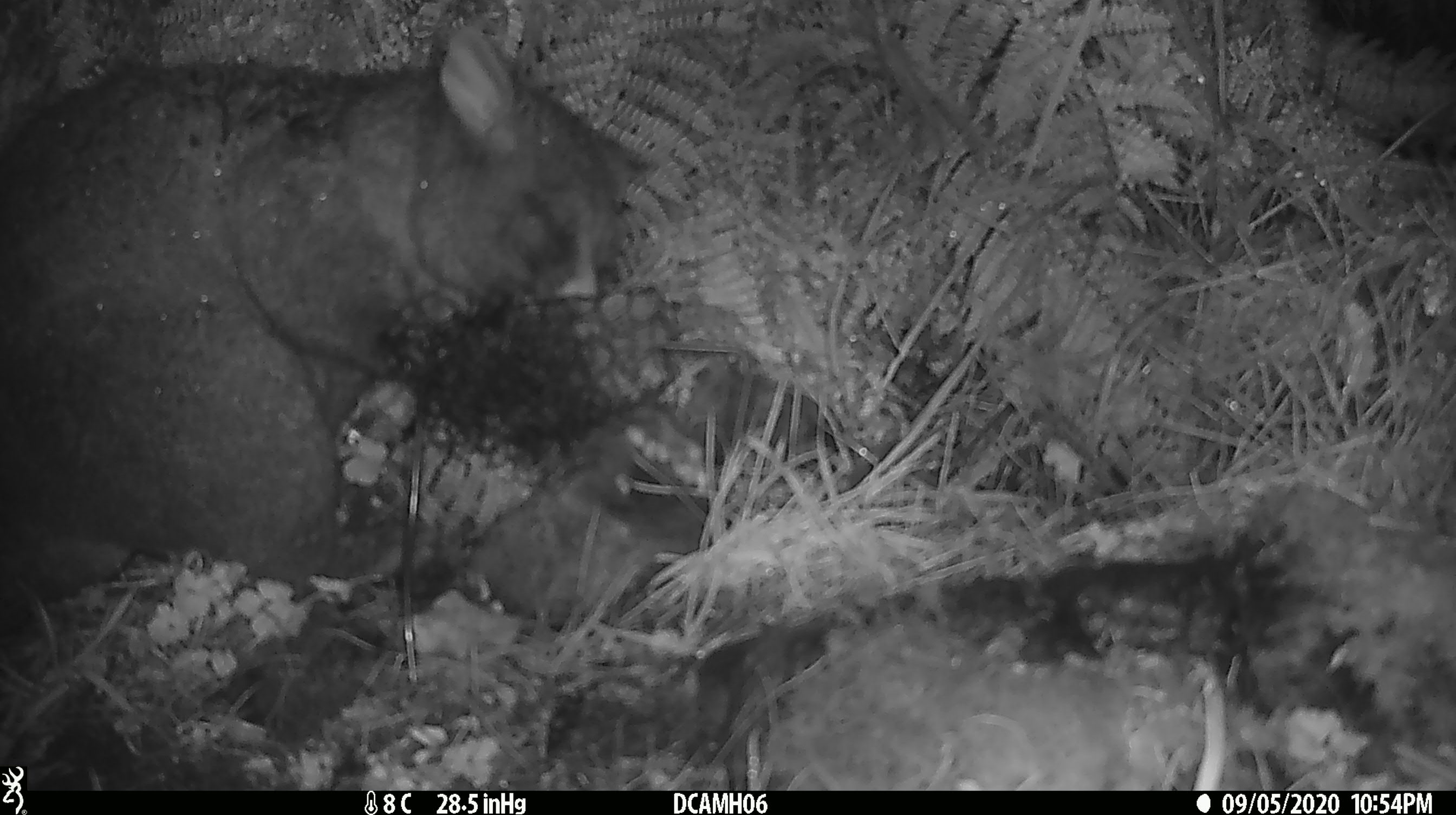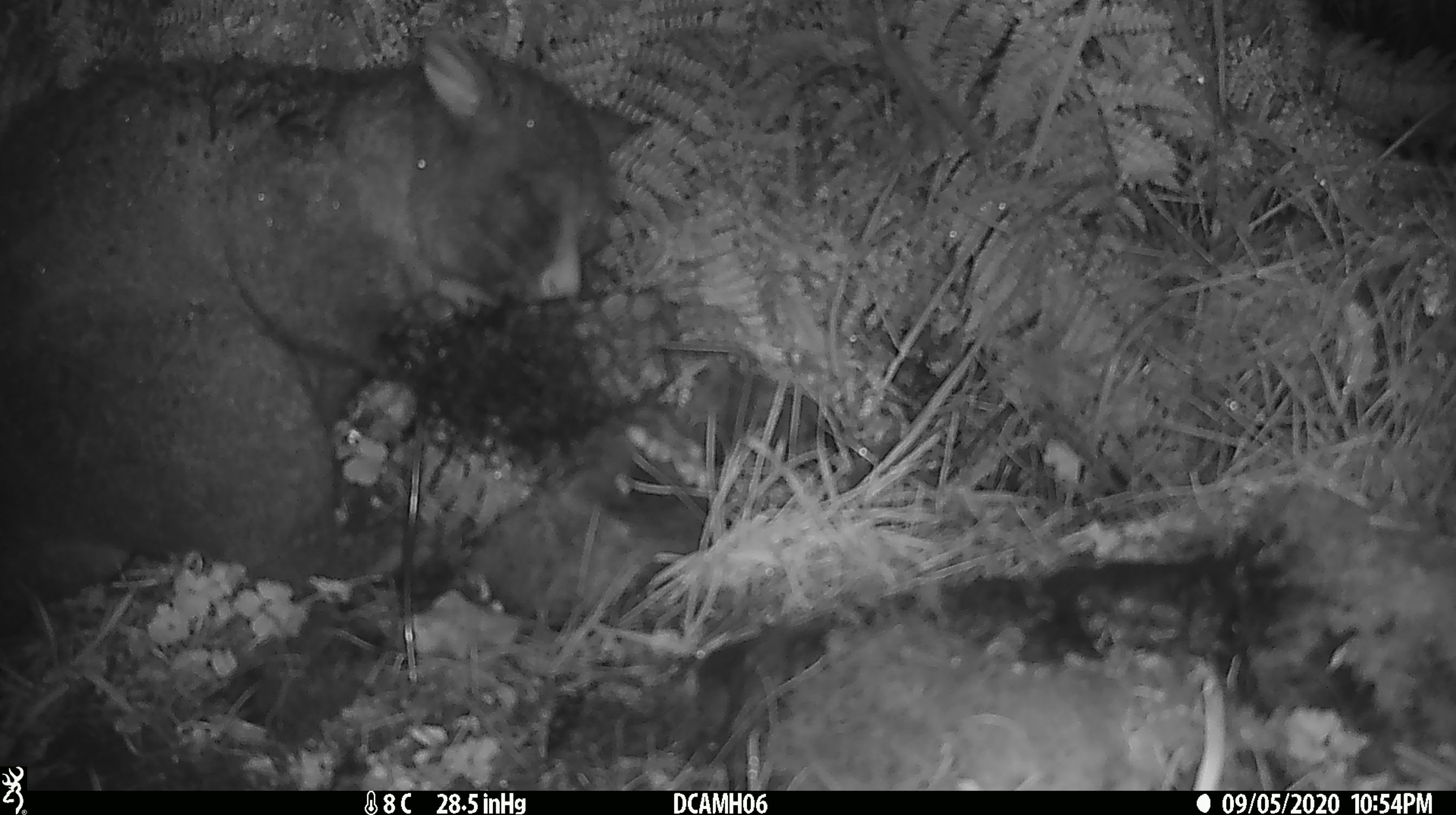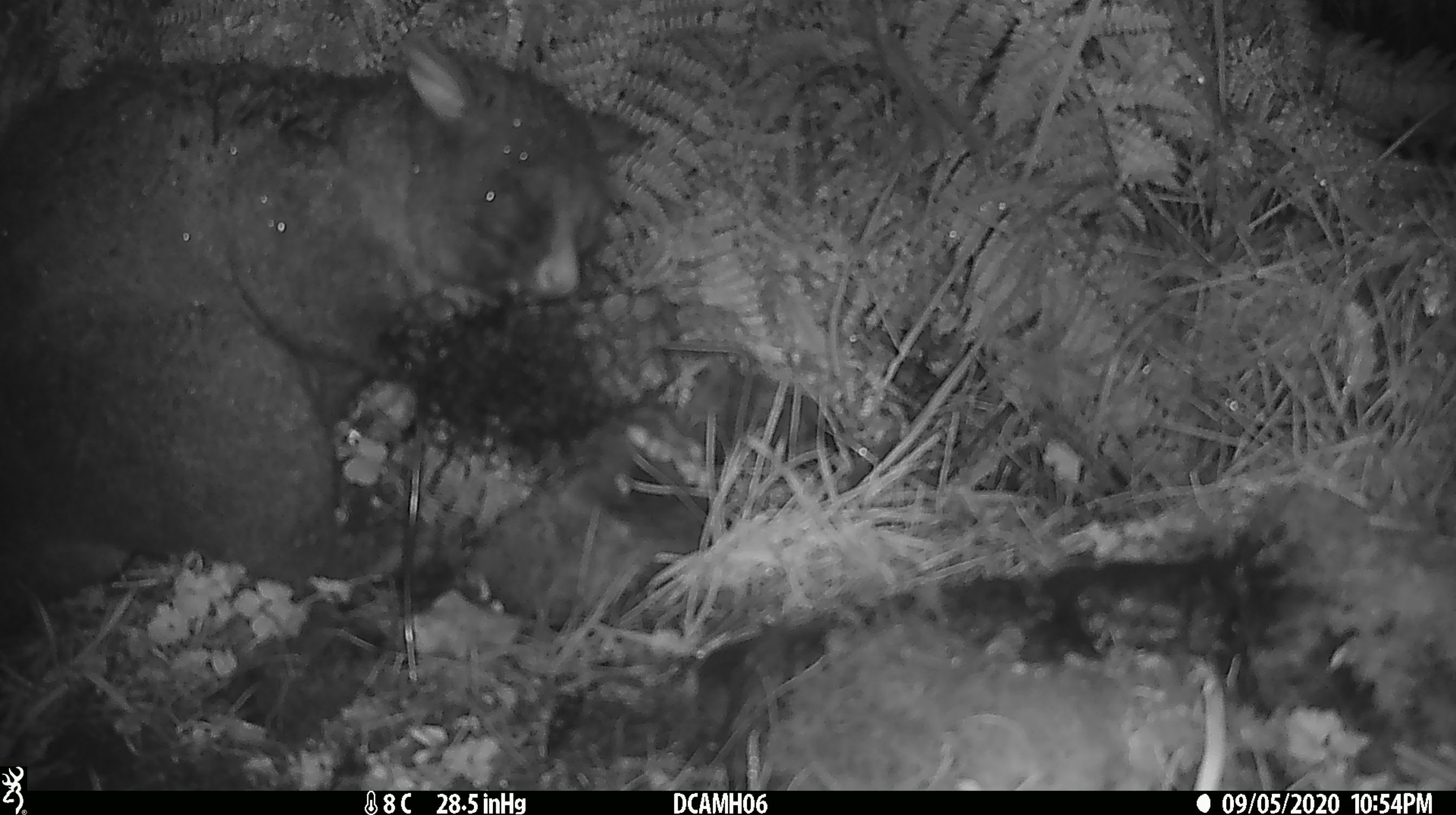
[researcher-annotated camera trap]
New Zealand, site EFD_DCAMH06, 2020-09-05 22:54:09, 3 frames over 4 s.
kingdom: Animalia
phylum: Chordata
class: Mammalia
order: Diprotodontia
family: Phalangeridae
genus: Trichosurus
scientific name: Trichosurus vulpecula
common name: common brushtail possum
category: possum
Possum (common brushtail possum) (Trichosurus vulpecula).